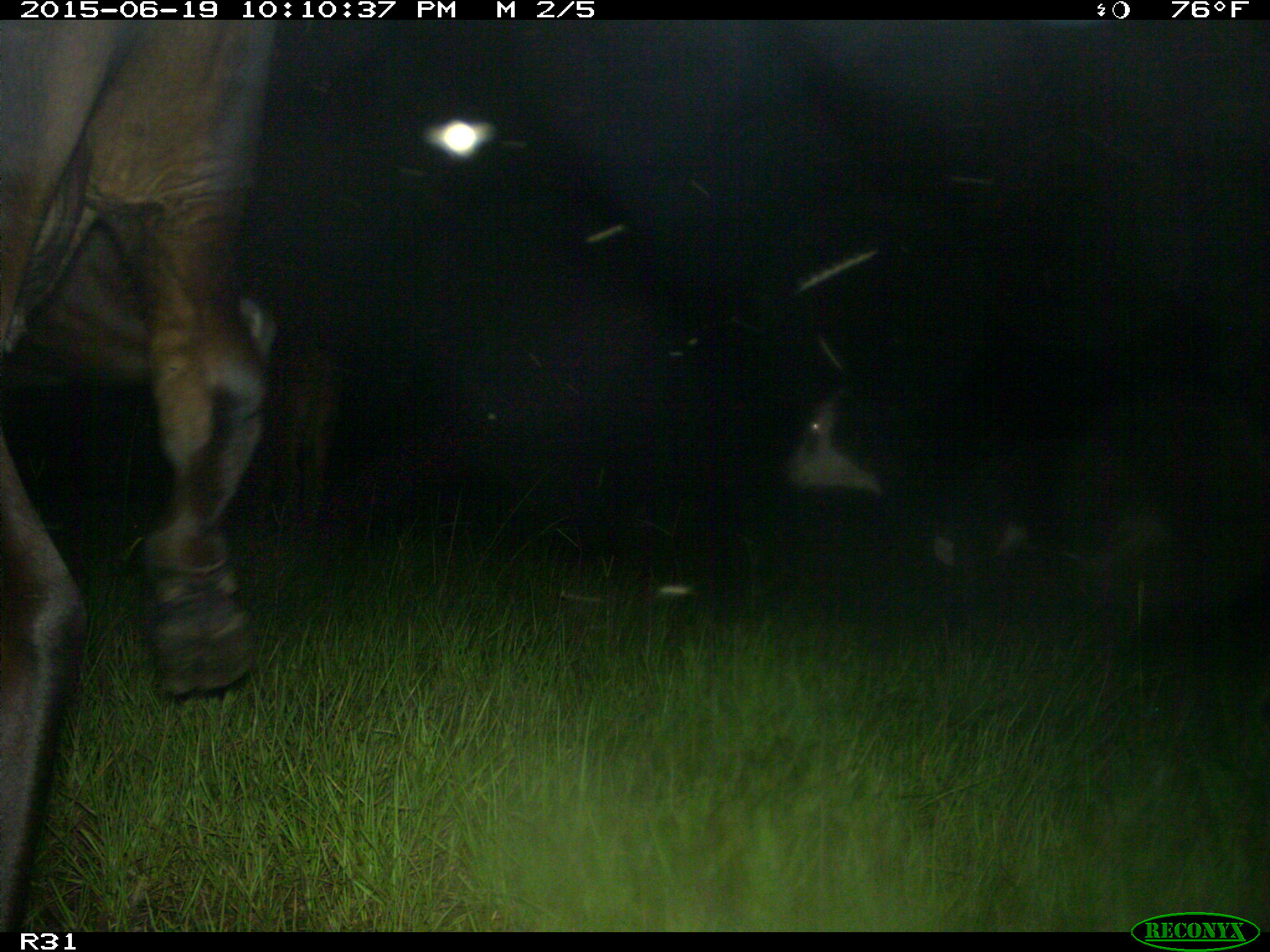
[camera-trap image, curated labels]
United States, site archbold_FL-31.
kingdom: Animalia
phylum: Chordata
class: Mammalia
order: Artiodactyla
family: Bovidae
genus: Bos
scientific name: Bos taurus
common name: domestic cow